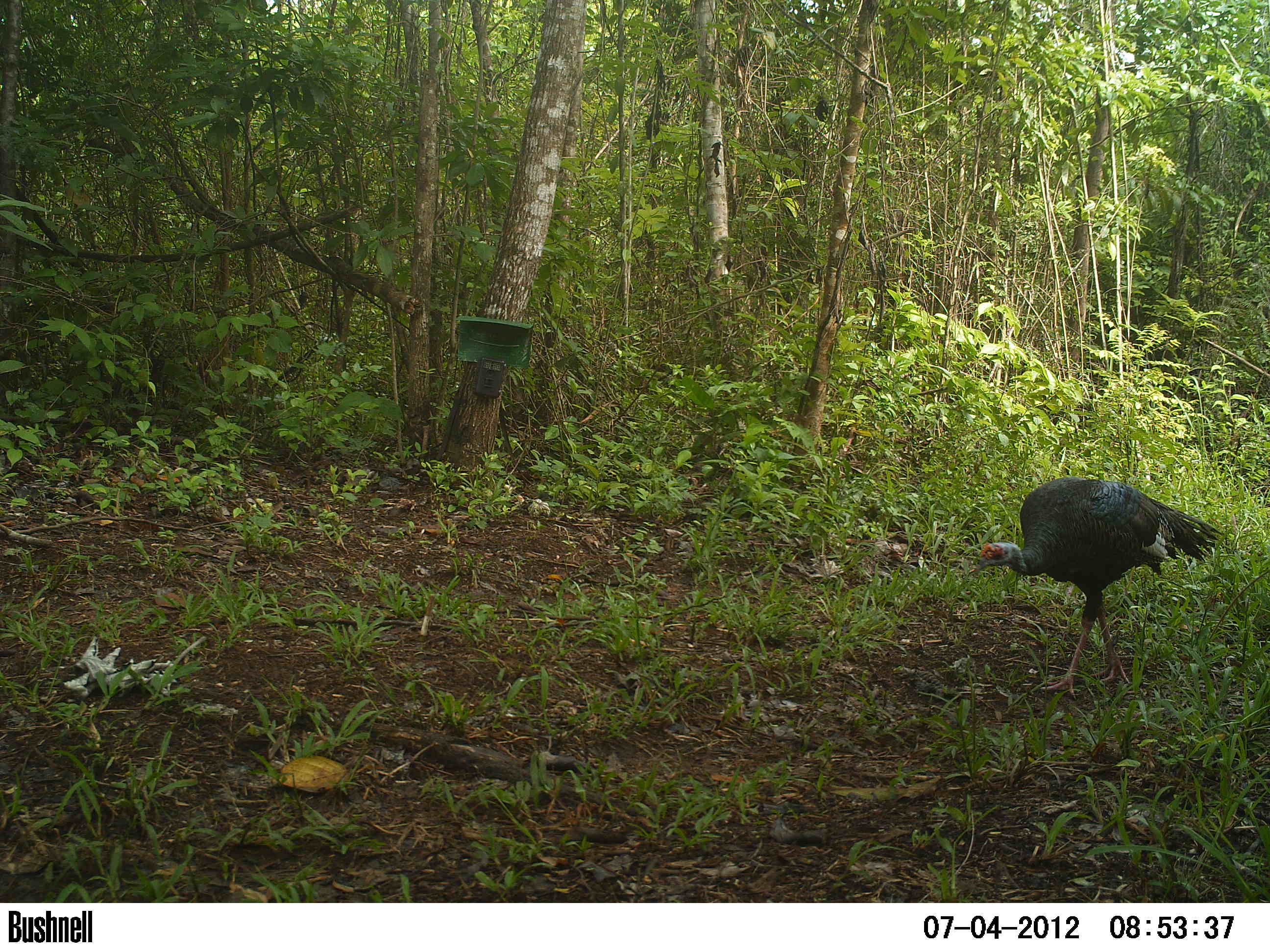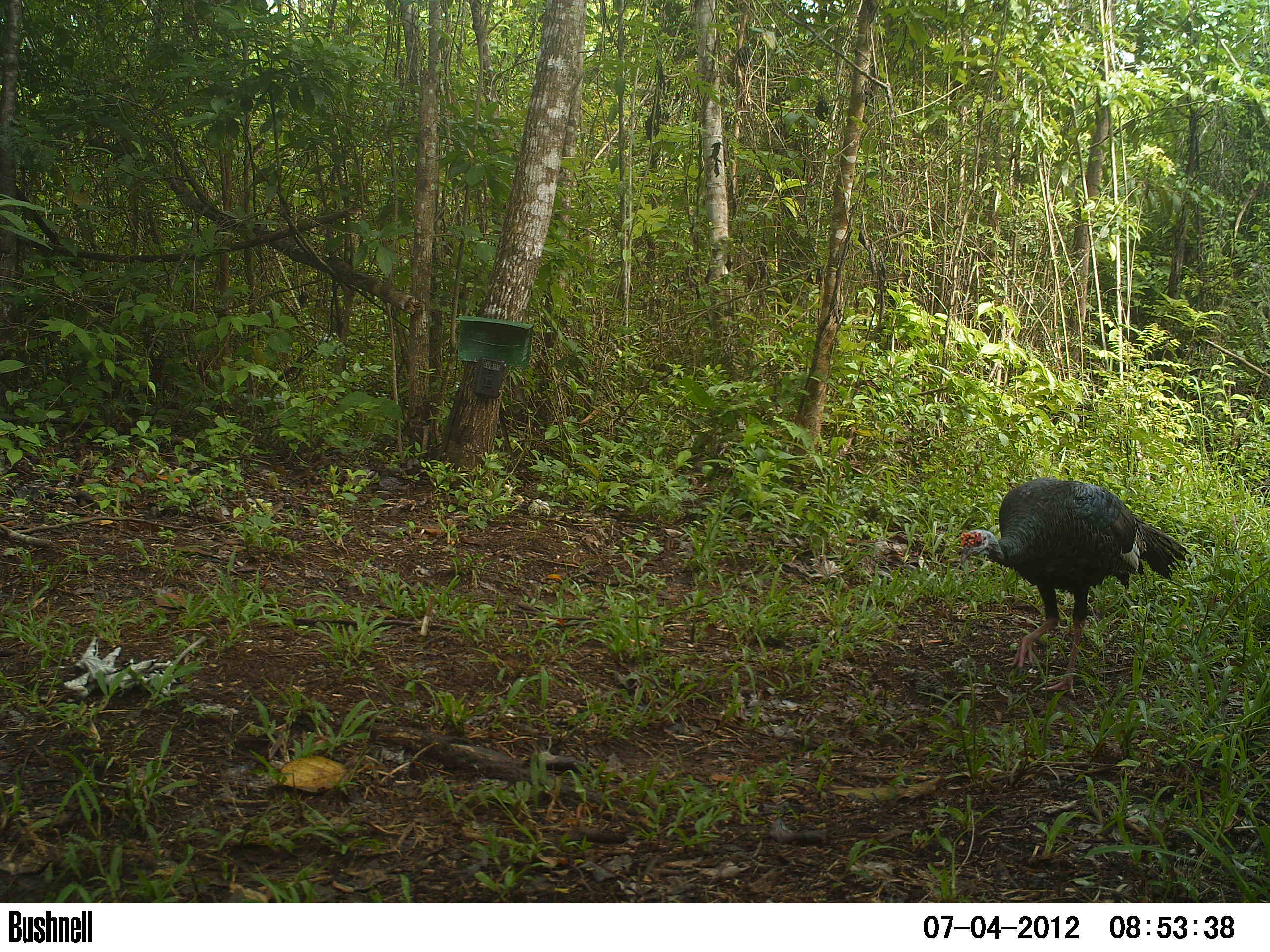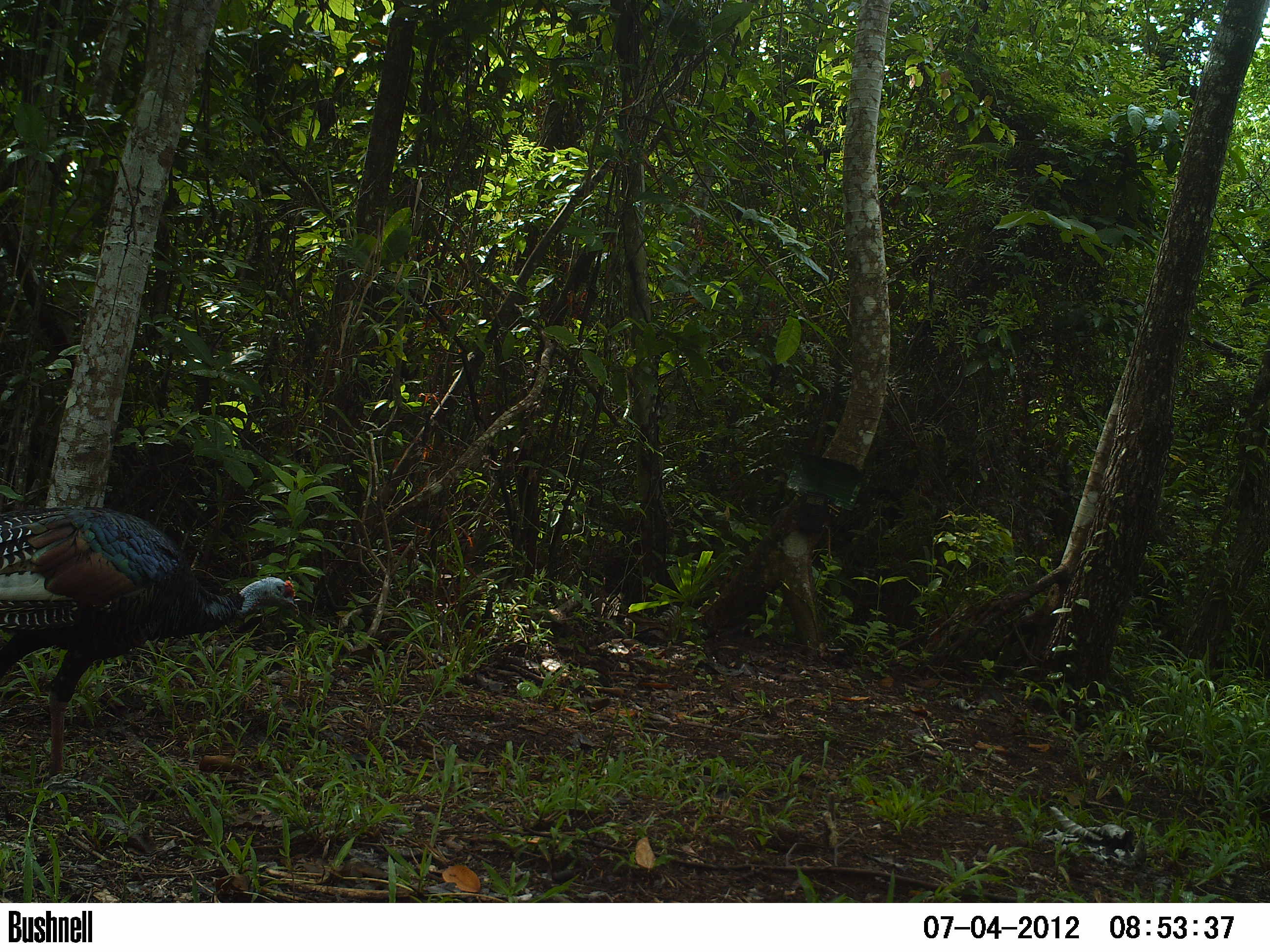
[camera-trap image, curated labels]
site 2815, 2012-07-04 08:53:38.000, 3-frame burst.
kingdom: Animalia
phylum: Chordata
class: Aves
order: Galliformes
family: Phasianidae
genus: Meleagris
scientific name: Meleagris ocellata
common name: ocellated turkey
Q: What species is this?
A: Meleagris ocellata (ocellated turkey).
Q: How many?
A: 1.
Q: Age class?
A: Adult.